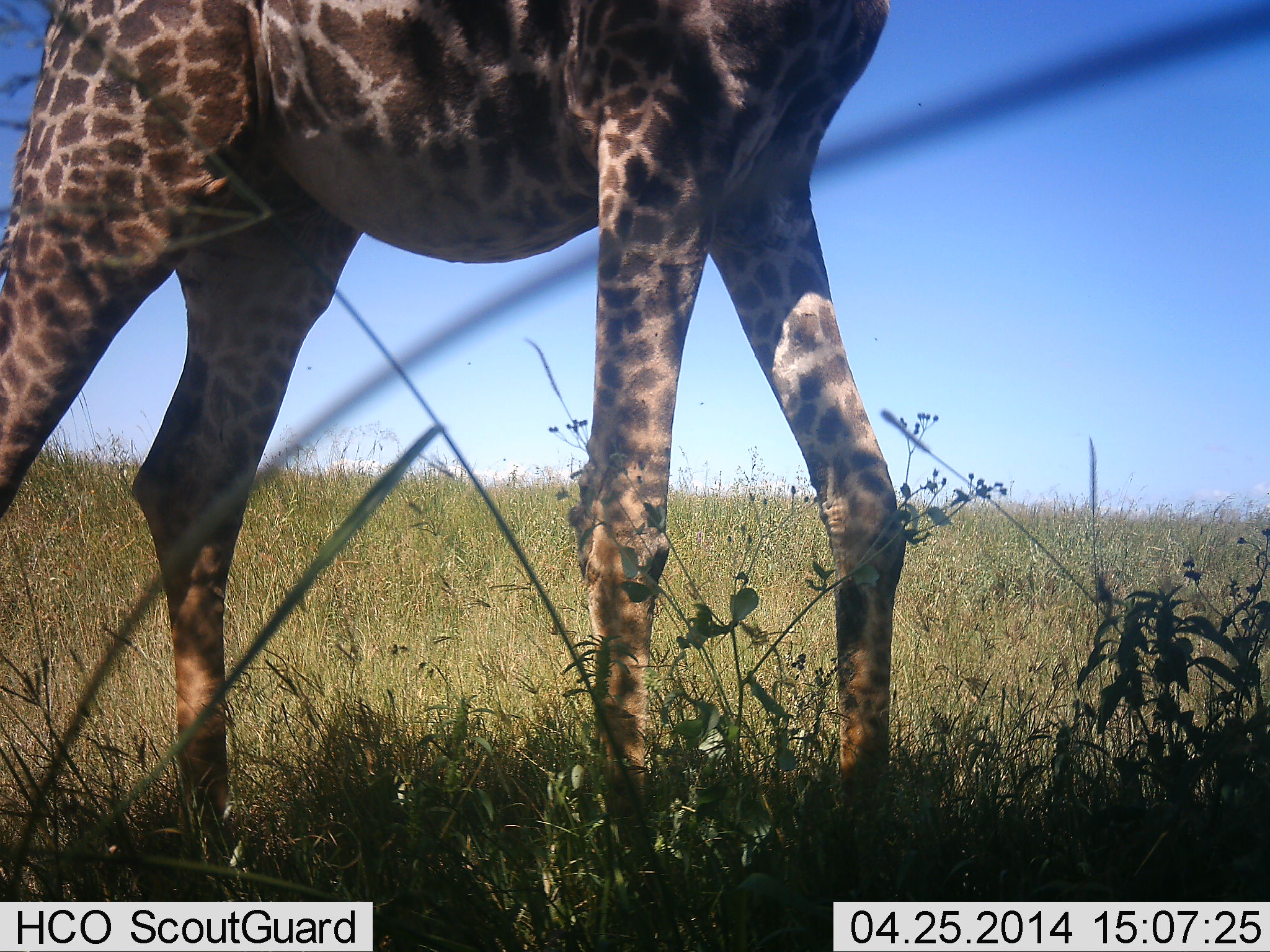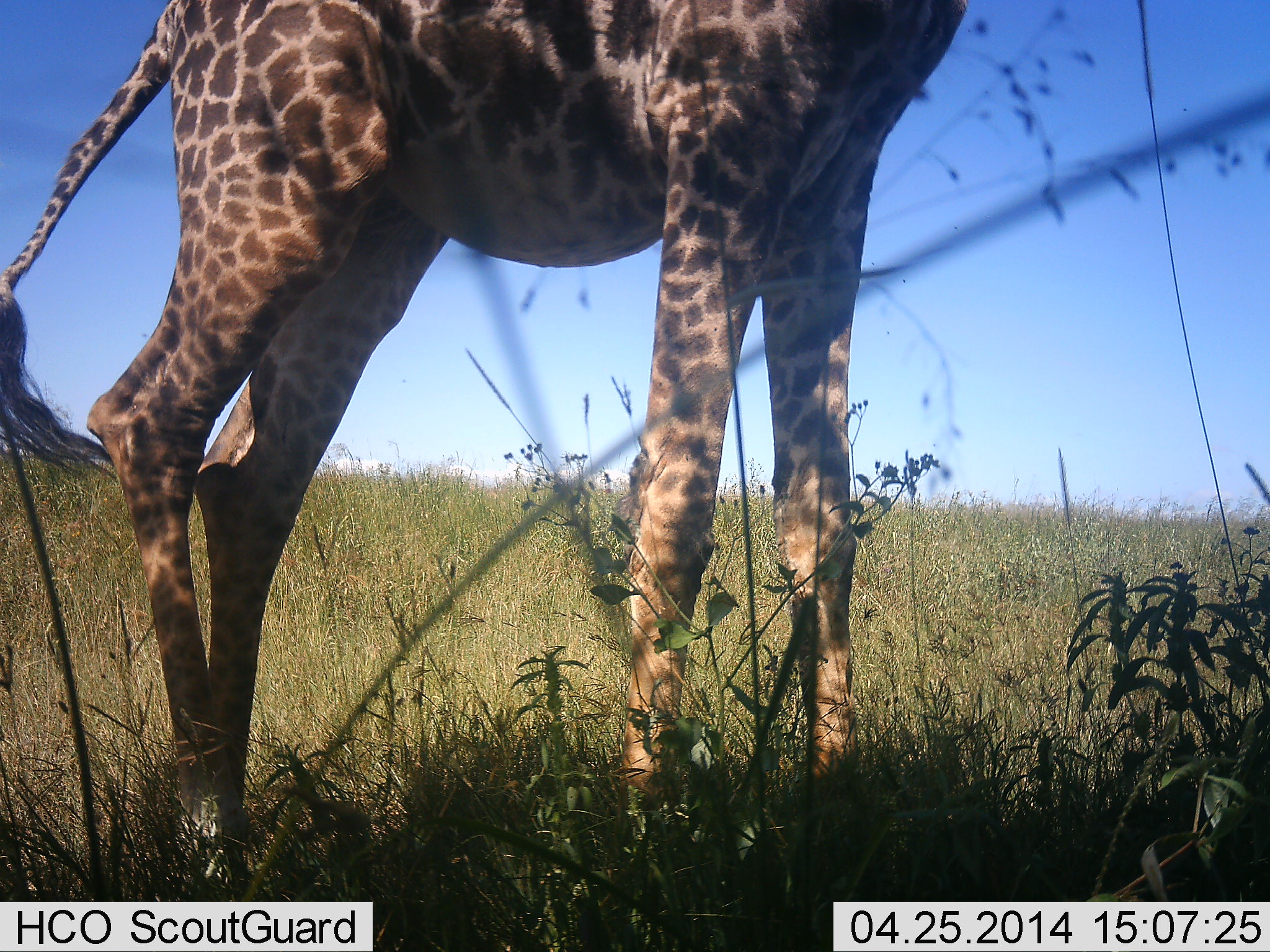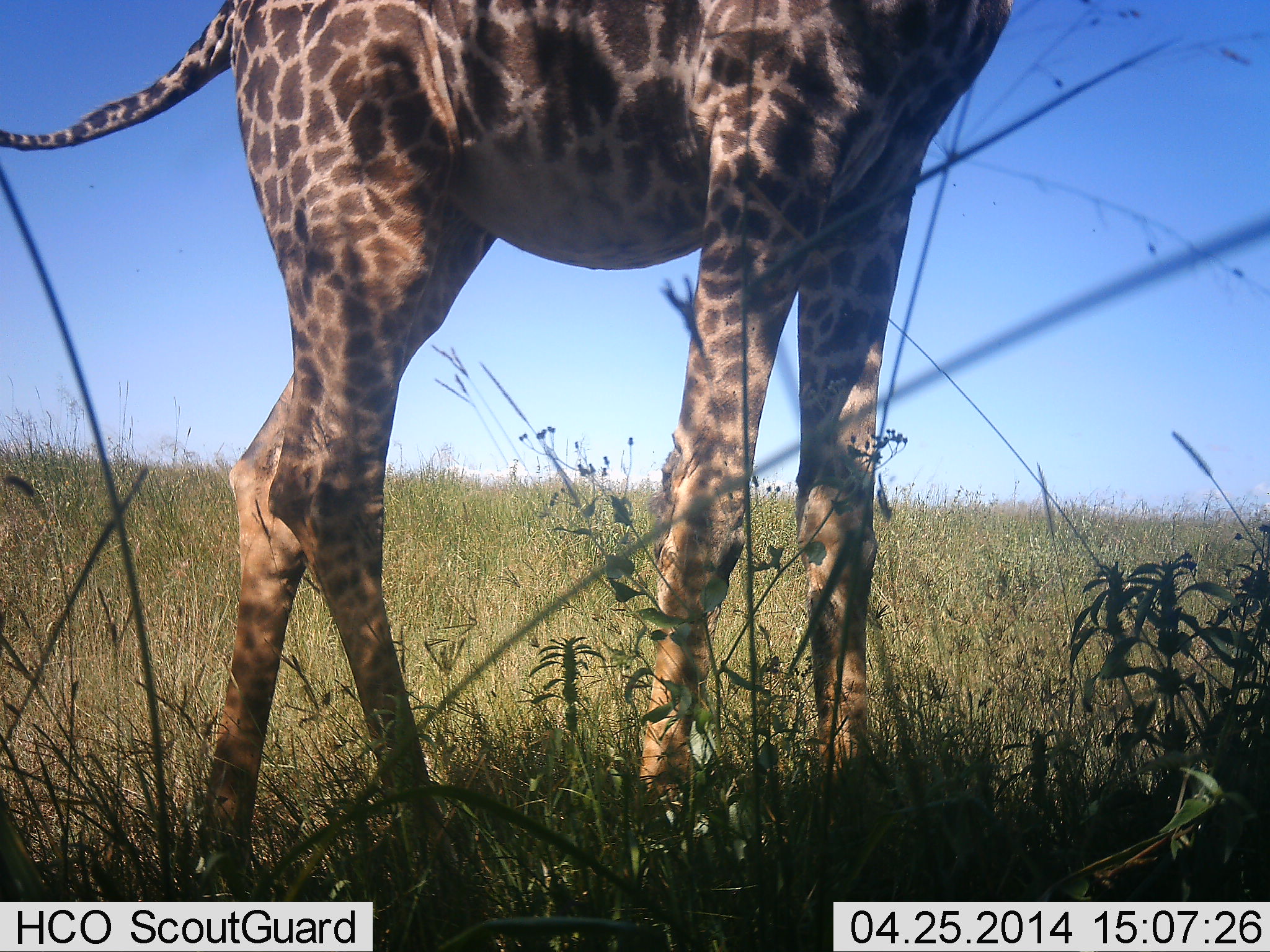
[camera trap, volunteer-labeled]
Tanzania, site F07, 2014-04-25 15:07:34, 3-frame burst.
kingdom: Animalia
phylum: Chordata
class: Mammalia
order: Artiodactyla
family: Giraffidae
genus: Giraffa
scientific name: Giraffa camelopardalis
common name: giraffe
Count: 1.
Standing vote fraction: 40%.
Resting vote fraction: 0%.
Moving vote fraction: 50%.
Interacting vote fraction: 0%.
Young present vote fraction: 0%.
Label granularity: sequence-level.